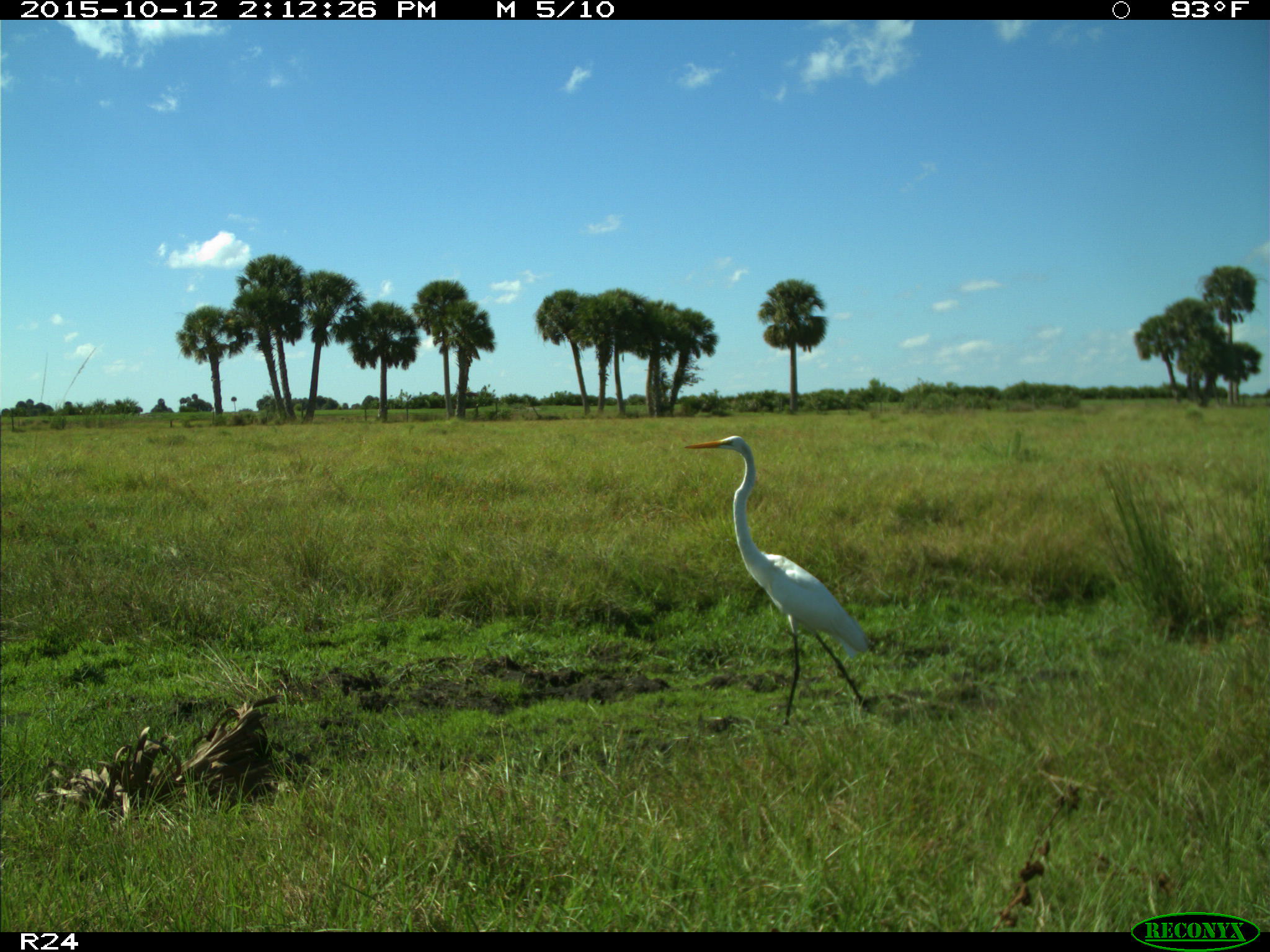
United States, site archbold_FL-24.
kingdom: Animalia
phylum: Chordata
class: Aves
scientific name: Aves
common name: birds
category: unidentified bird